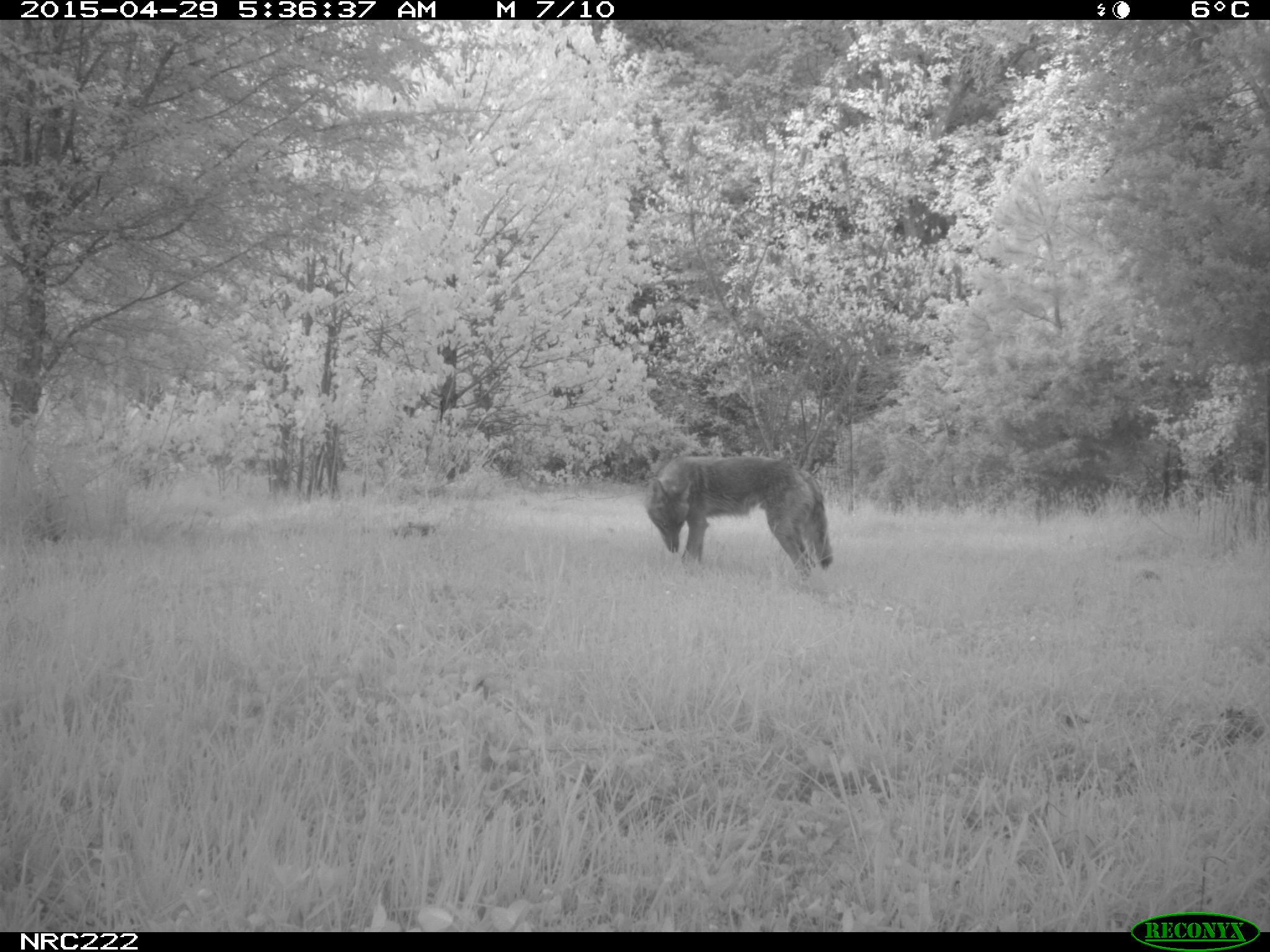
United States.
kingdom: Animalia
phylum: Chordata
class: Mammalia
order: Carnivora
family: Canidae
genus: Canis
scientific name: Canis latrans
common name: coyote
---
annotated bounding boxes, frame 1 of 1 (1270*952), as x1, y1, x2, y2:
Coyote: 638, 449, 832, 590